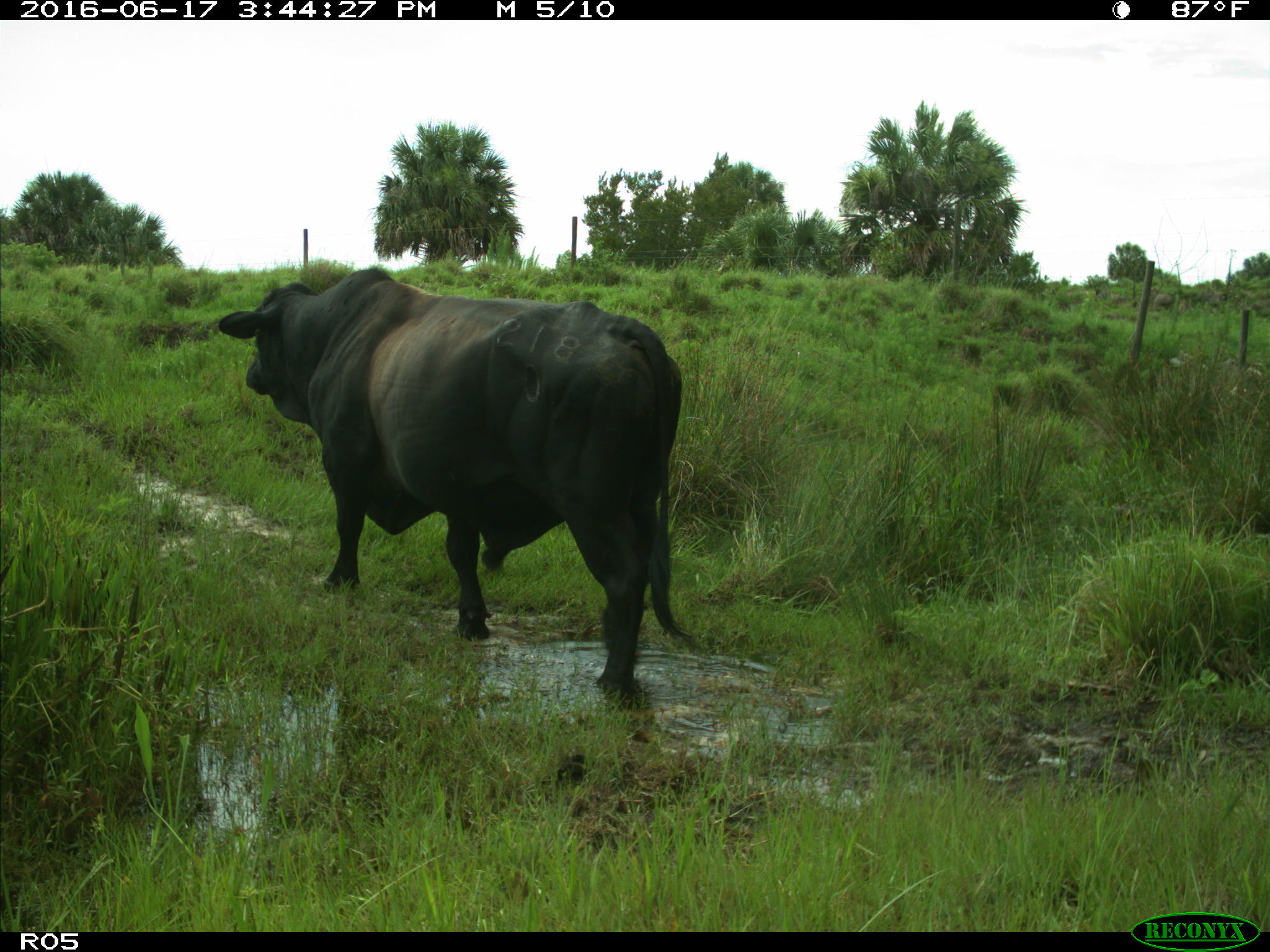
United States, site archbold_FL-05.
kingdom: Animalia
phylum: Chordata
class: Mammalia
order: Artiodactyla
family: Bovidae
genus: Bos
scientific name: Bos taurus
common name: domestic cow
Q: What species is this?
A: Bos taurus (domestic cow).